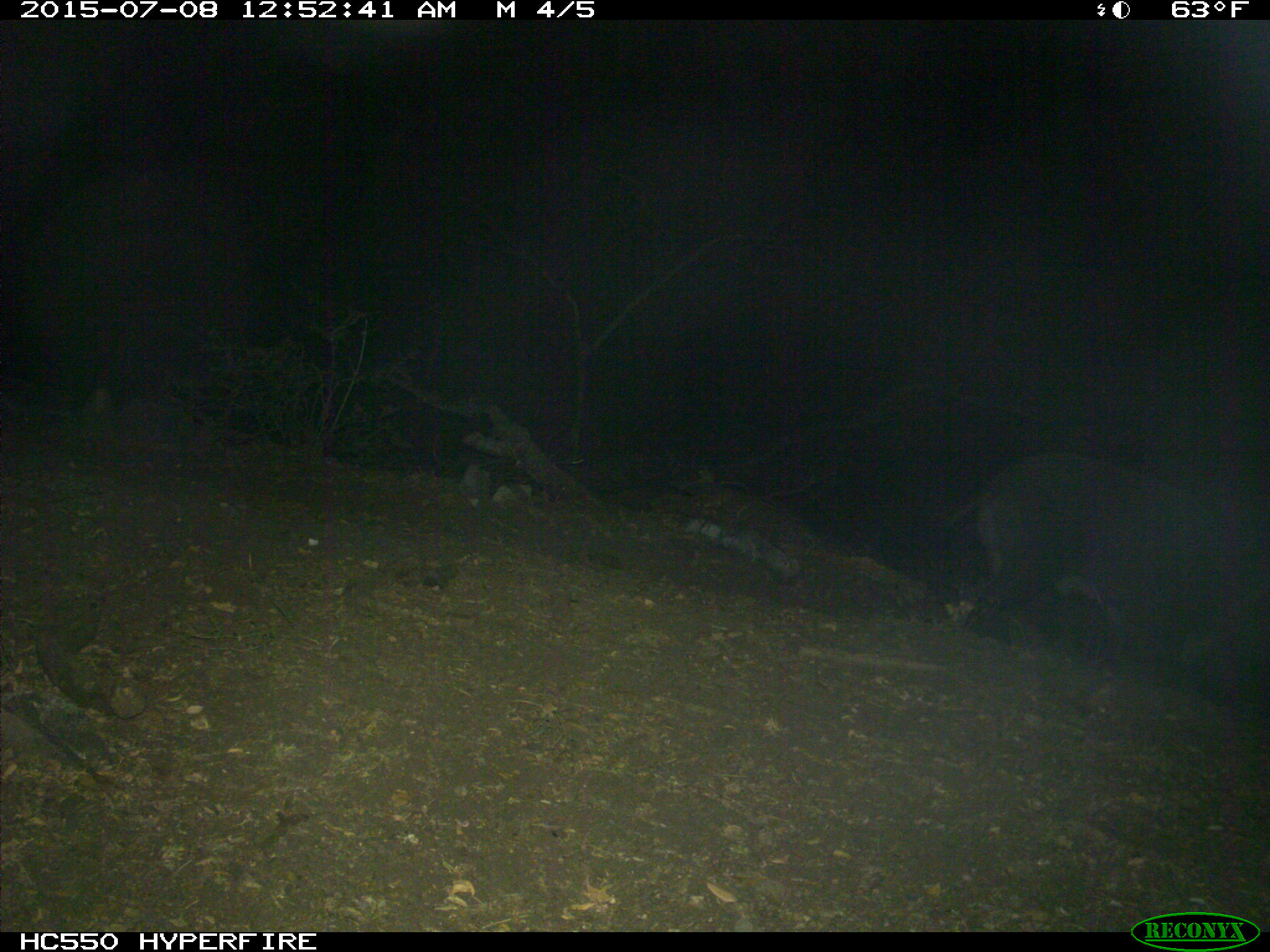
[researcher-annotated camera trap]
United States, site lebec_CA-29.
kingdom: Animalia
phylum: Chordata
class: Mammalia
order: Artiodactyla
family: Suidae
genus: Sus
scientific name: Sus scrofa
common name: wild boar